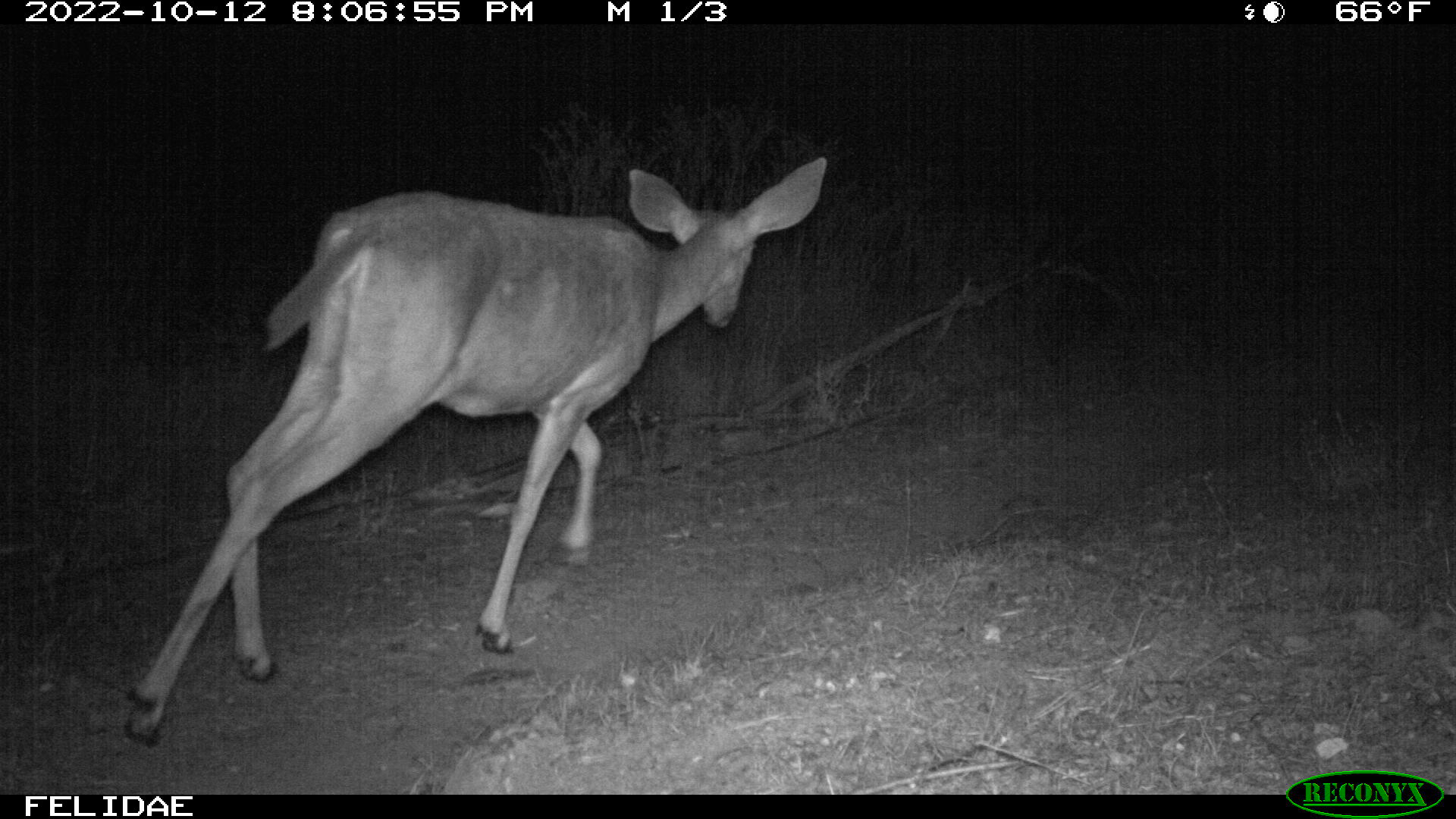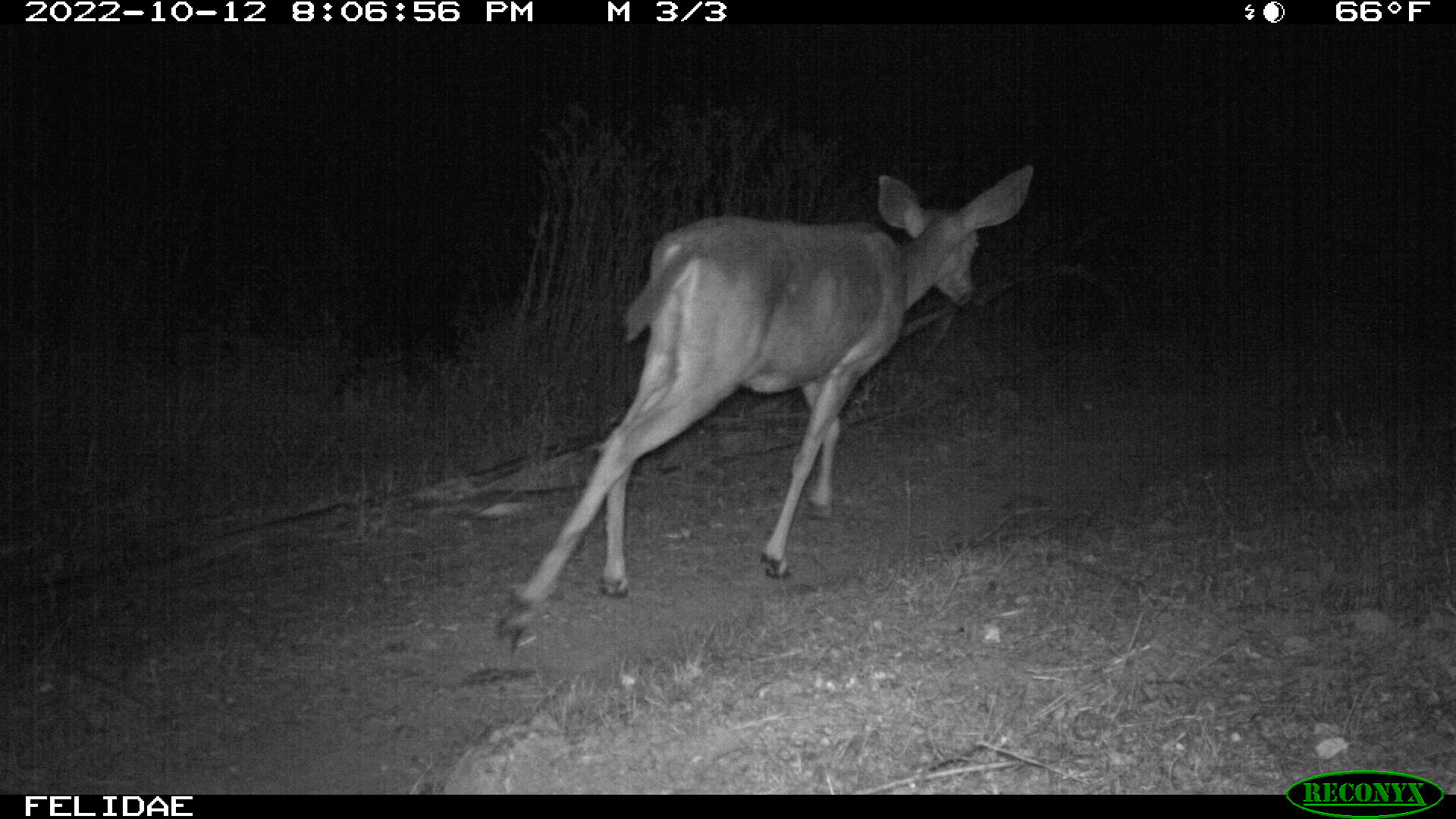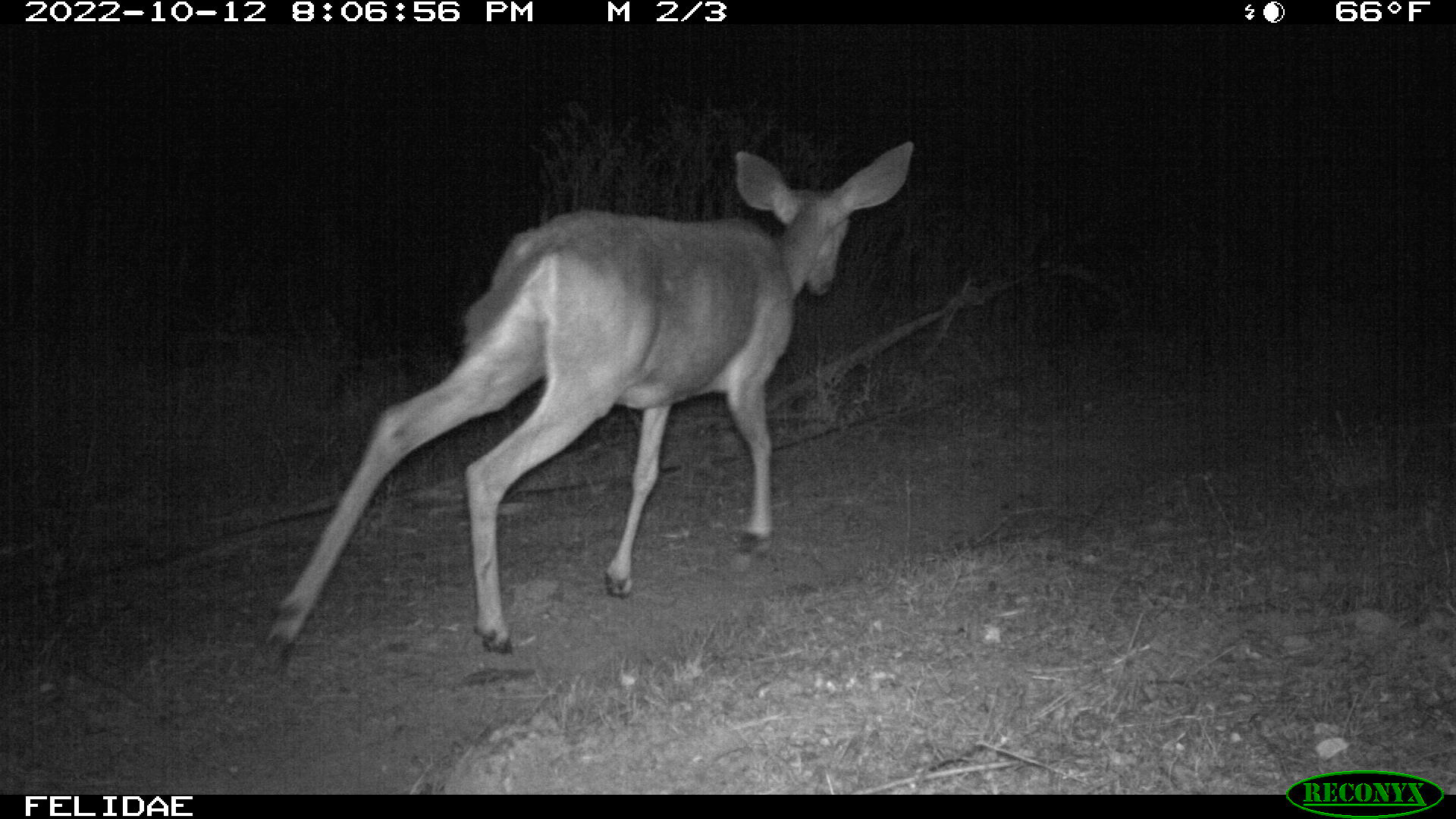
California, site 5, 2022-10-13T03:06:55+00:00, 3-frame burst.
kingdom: Animalia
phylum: Chordata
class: Mammalia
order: Artiodactyla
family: Cervidae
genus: Odocoileus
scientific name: Odocoileus hemionus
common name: mule deer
Mule deer (Odocoileus hemionus).